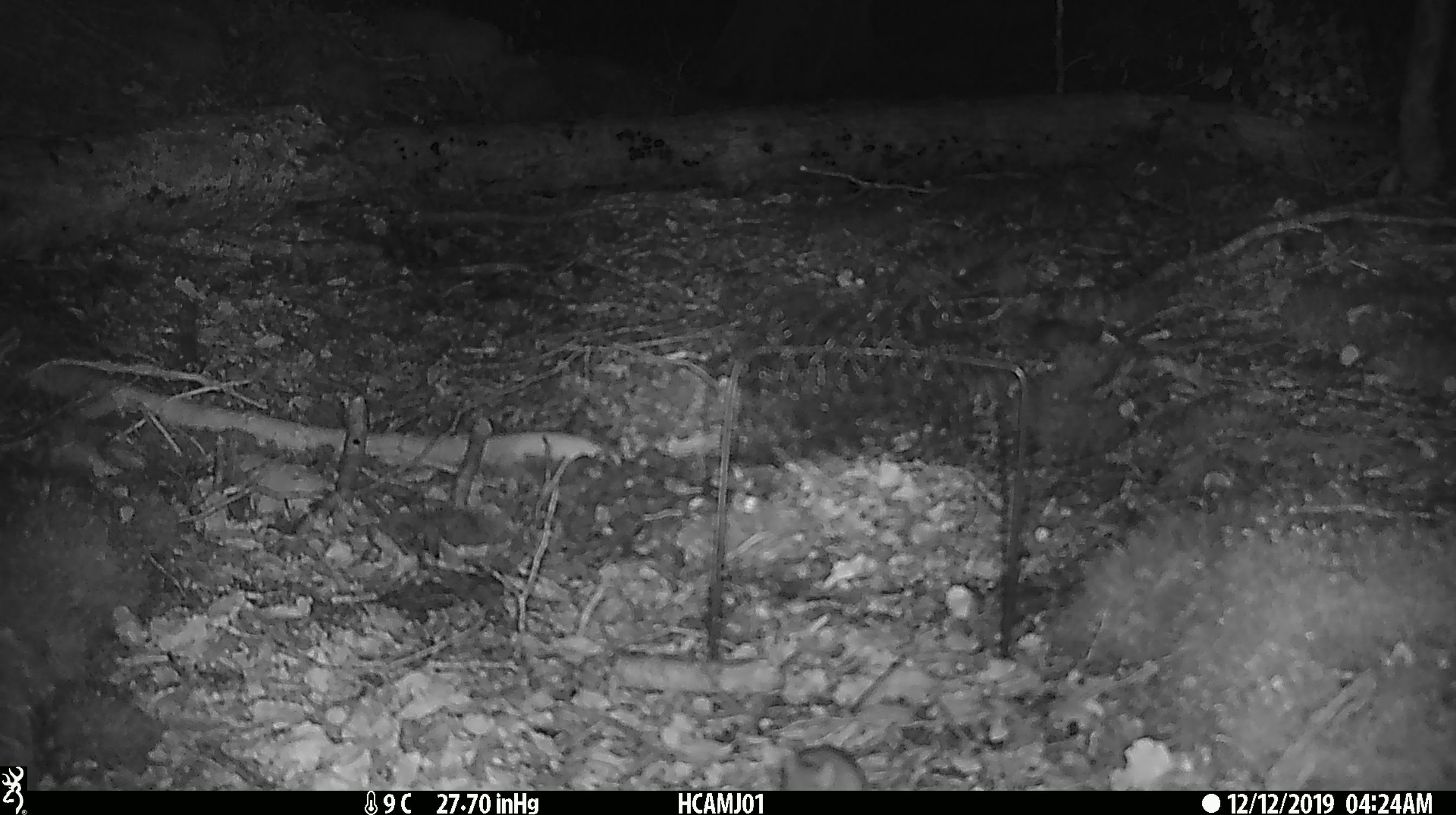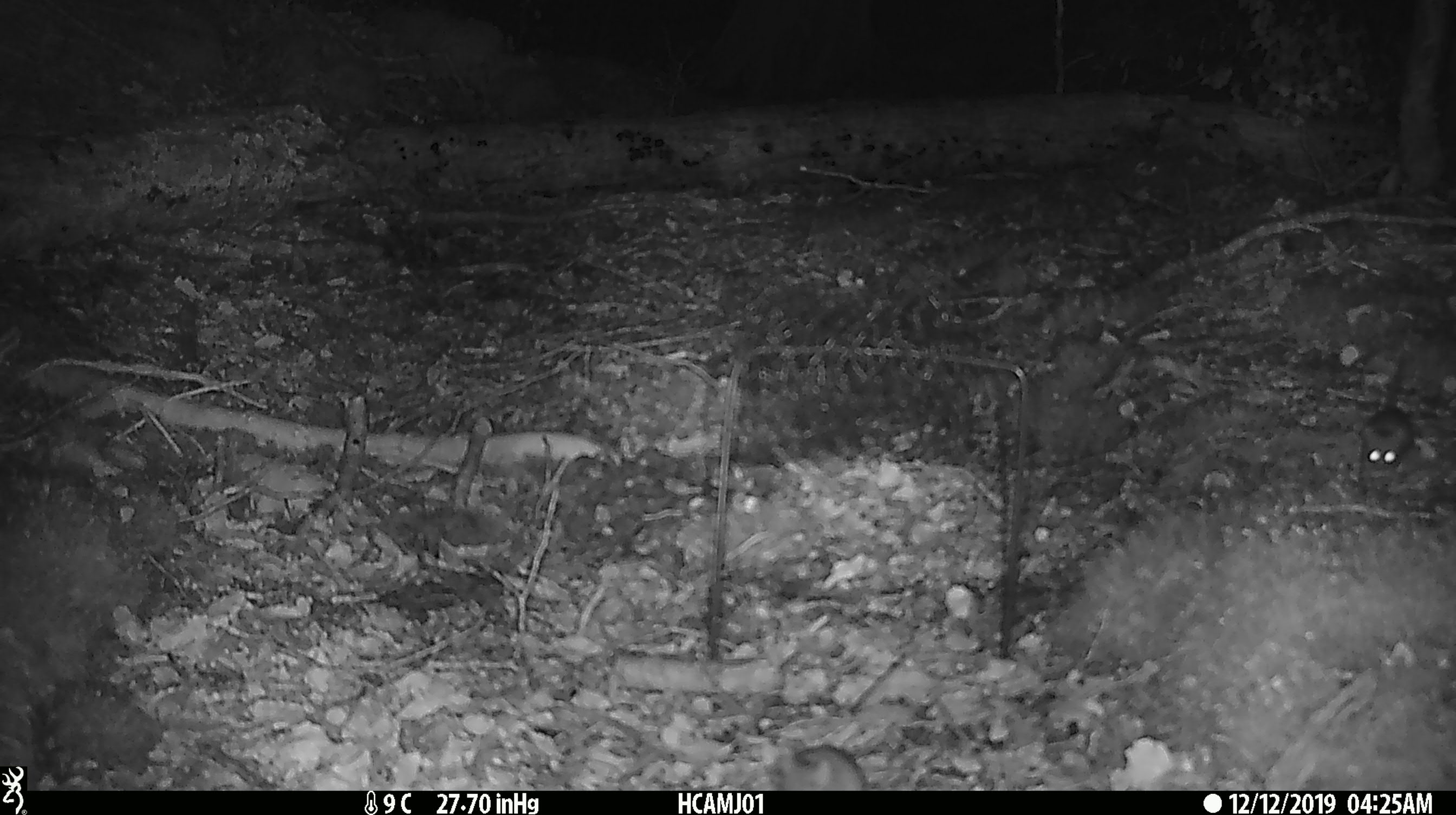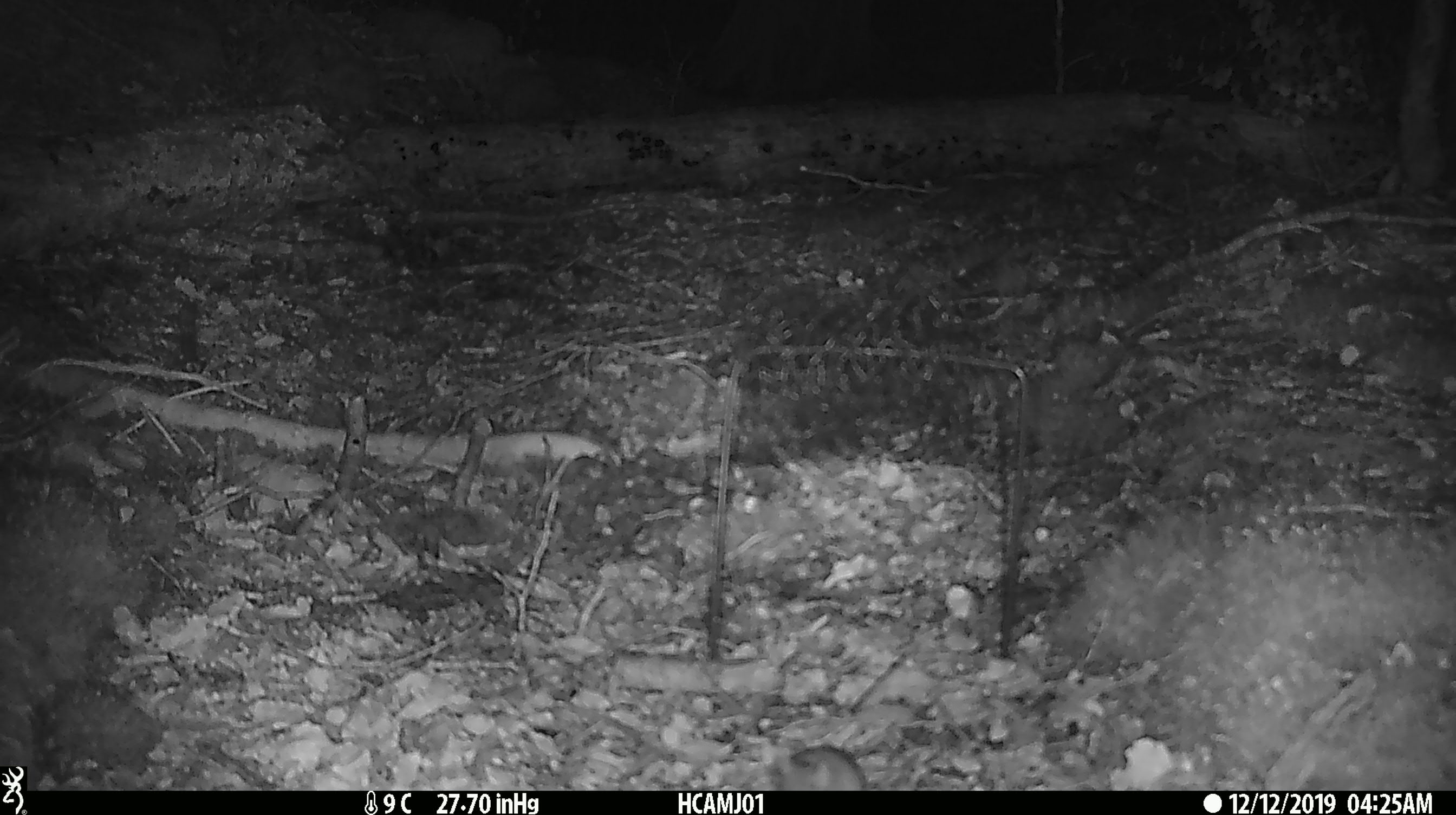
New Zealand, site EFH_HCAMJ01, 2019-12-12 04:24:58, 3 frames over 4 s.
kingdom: Animalia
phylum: Chordata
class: Mammalia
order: Rodentia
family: Muridae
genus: Mus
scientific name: Mus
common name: mouse